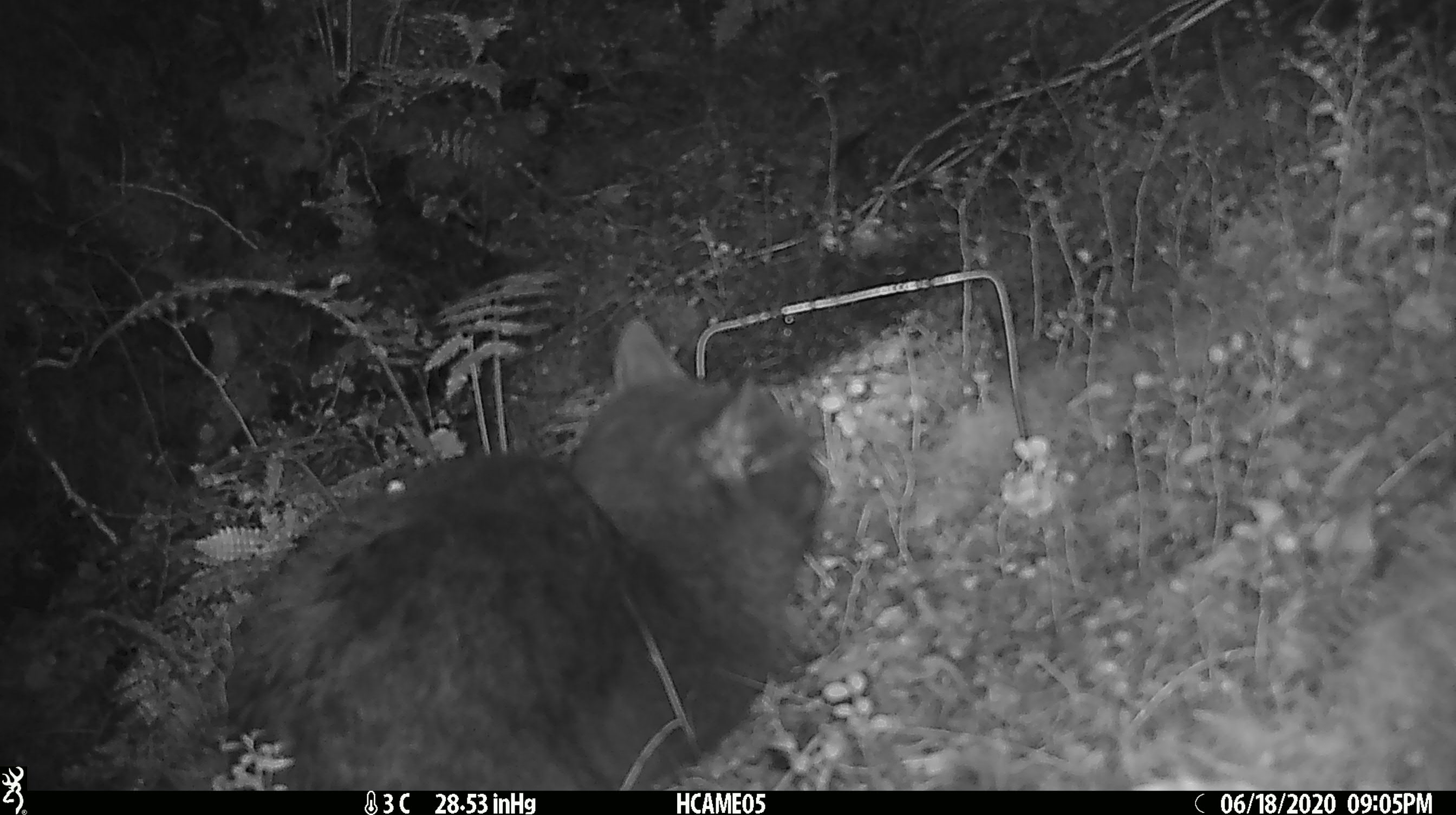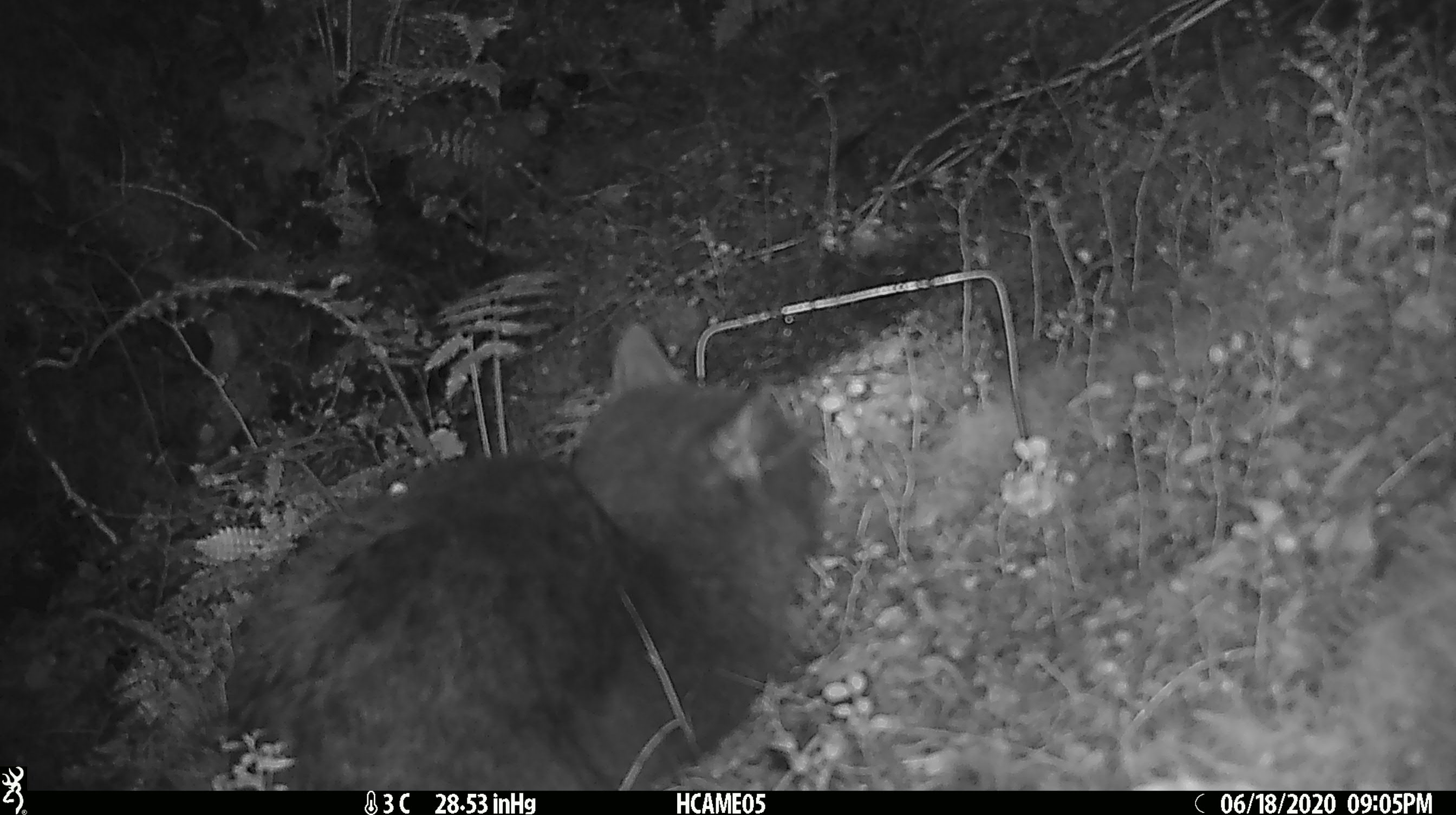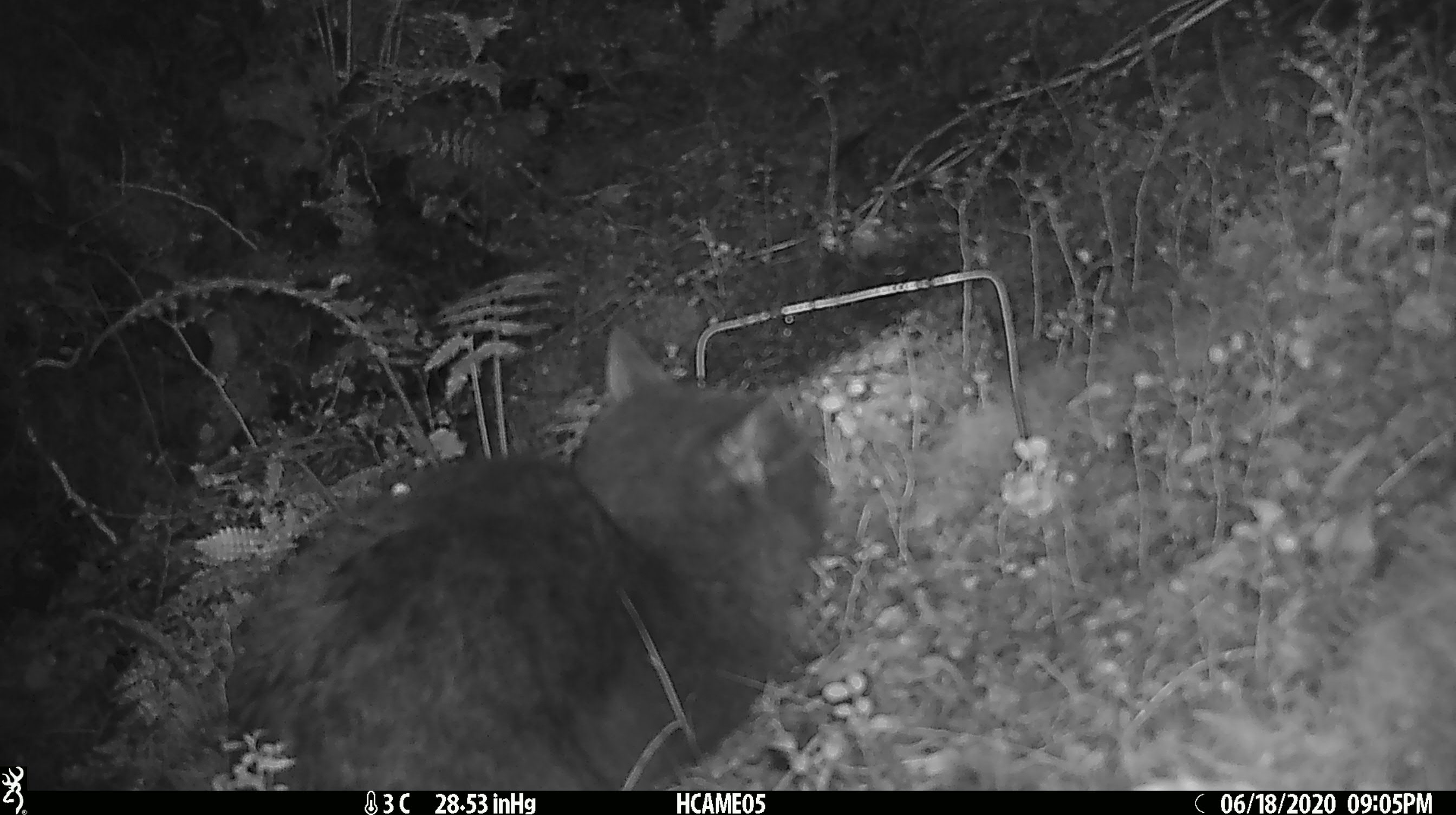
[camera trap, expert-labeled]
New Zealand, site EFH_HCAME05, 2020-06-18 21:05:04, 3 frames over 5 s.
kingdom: Animalia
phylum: Chordata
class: Mammalia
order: Carnivora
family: Felidae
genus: Felis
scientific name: Felis catus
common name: domestic cat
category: cat